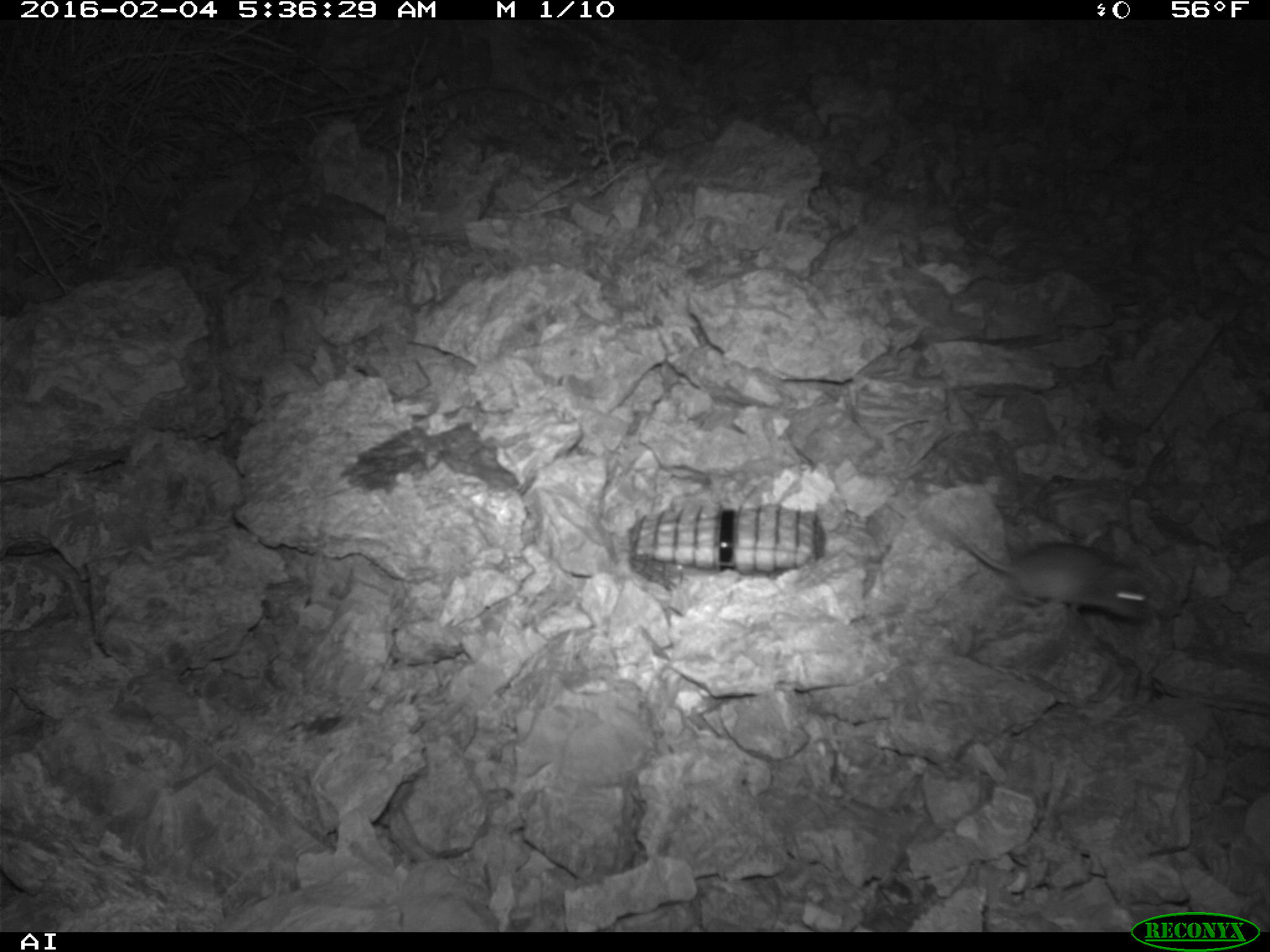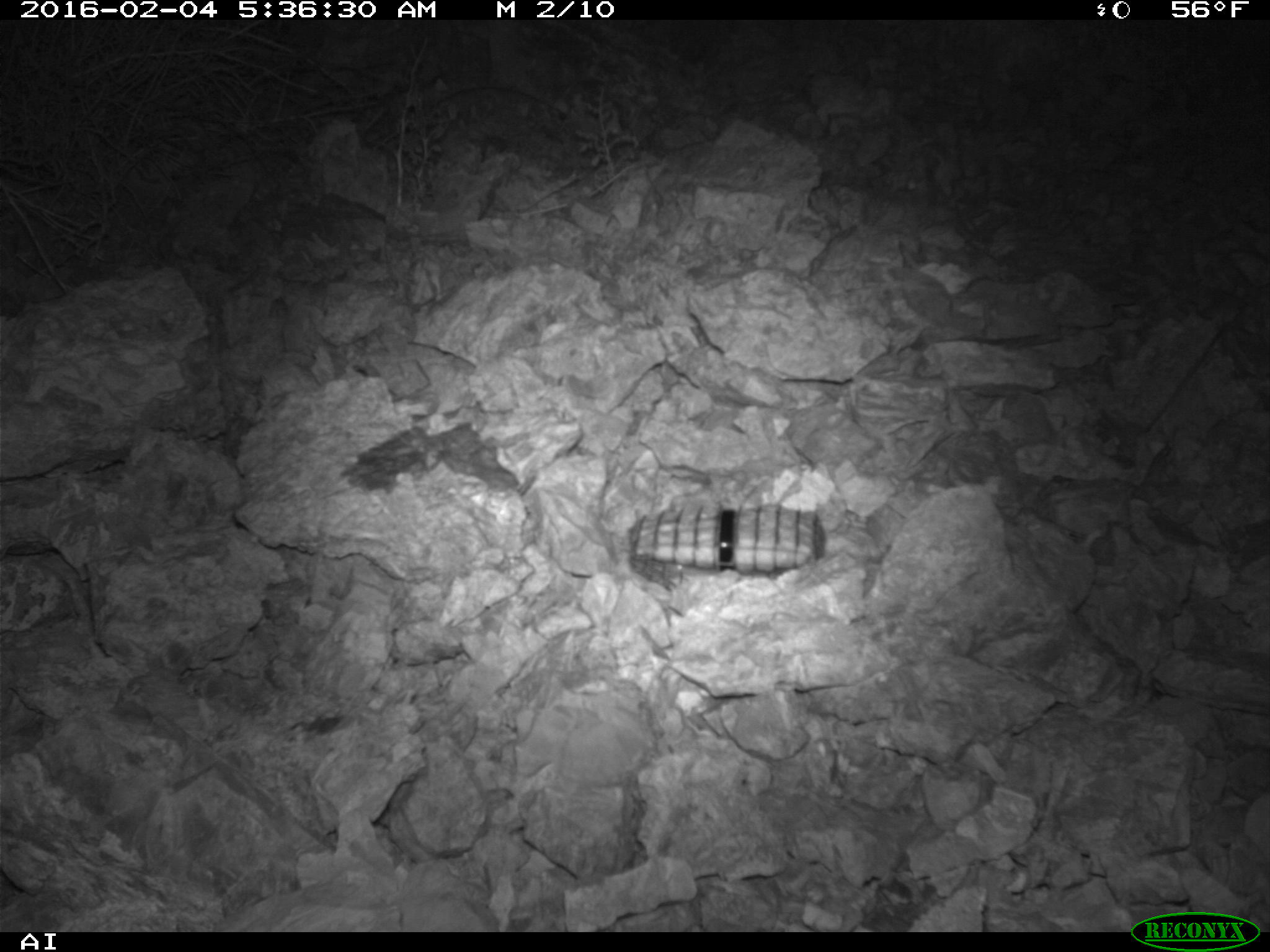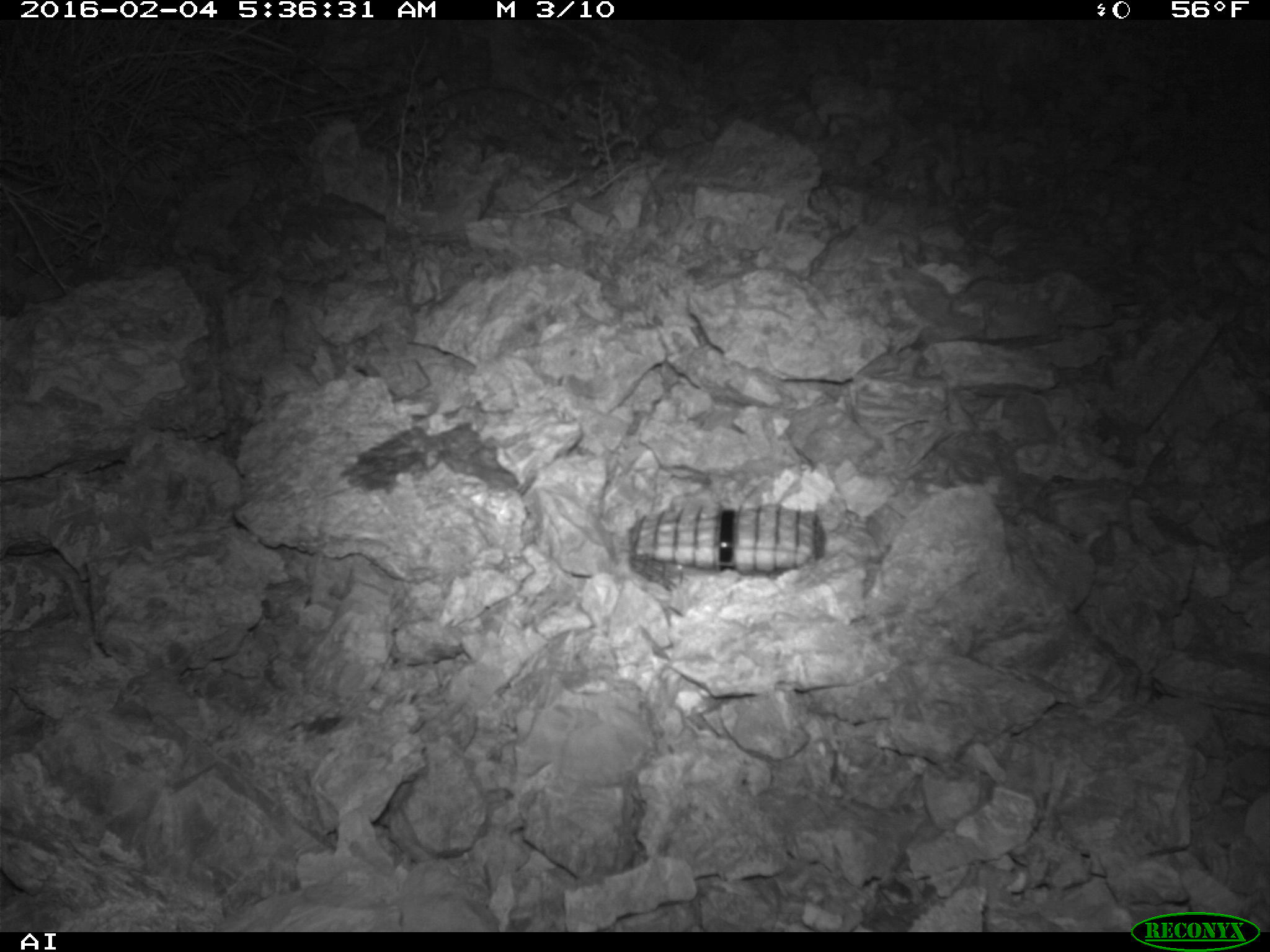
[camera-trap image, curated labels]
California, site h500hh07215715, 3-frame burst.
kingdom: Animalia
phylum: Chordata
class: Mammalia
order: Rodentia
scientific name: Rodentia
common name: rodent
Rodent (Rodentia).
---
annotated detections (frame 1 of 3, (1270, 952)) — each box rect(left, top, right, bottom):
rodent: rect(923, 508, 1149, 622)